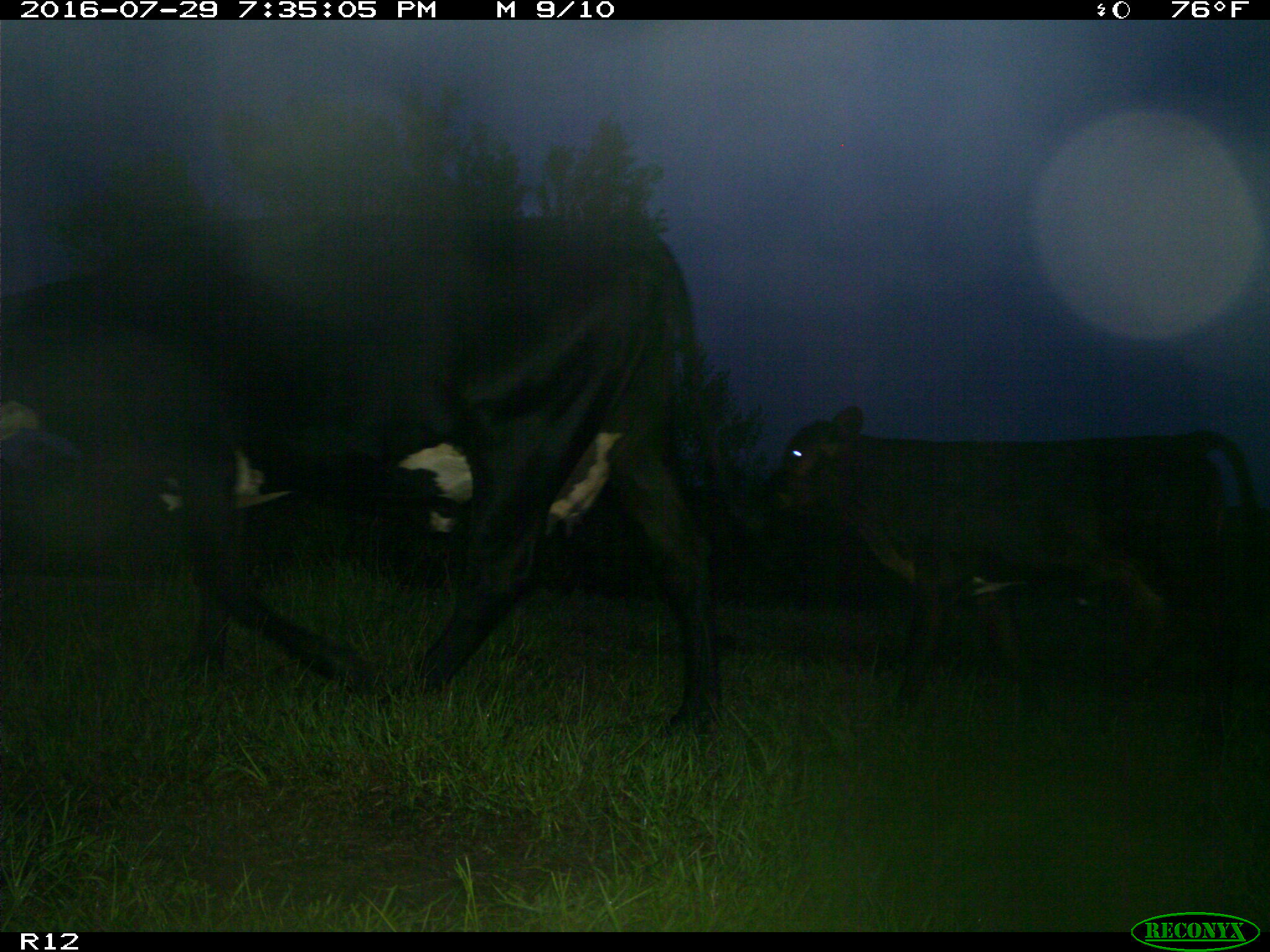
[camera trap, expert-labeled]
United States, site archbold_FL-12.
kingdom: Animalia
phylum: Chordata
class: Mammalia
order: Artiodactyla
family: Bovidae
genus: Bos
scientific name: Bos taurus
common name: domestic cow